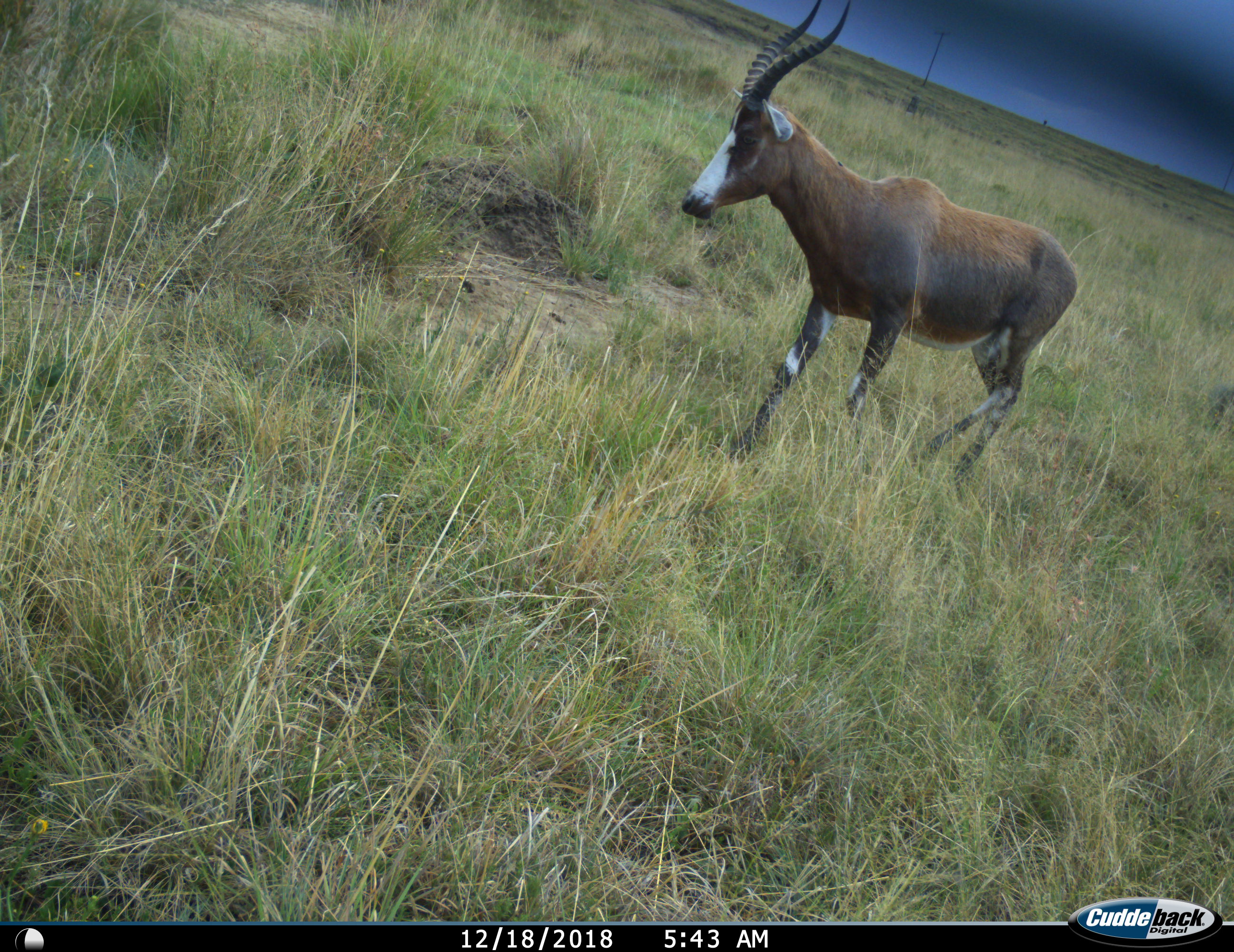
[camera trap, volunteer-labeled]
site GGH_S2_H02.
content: unidentified animal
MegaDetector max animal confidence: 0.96